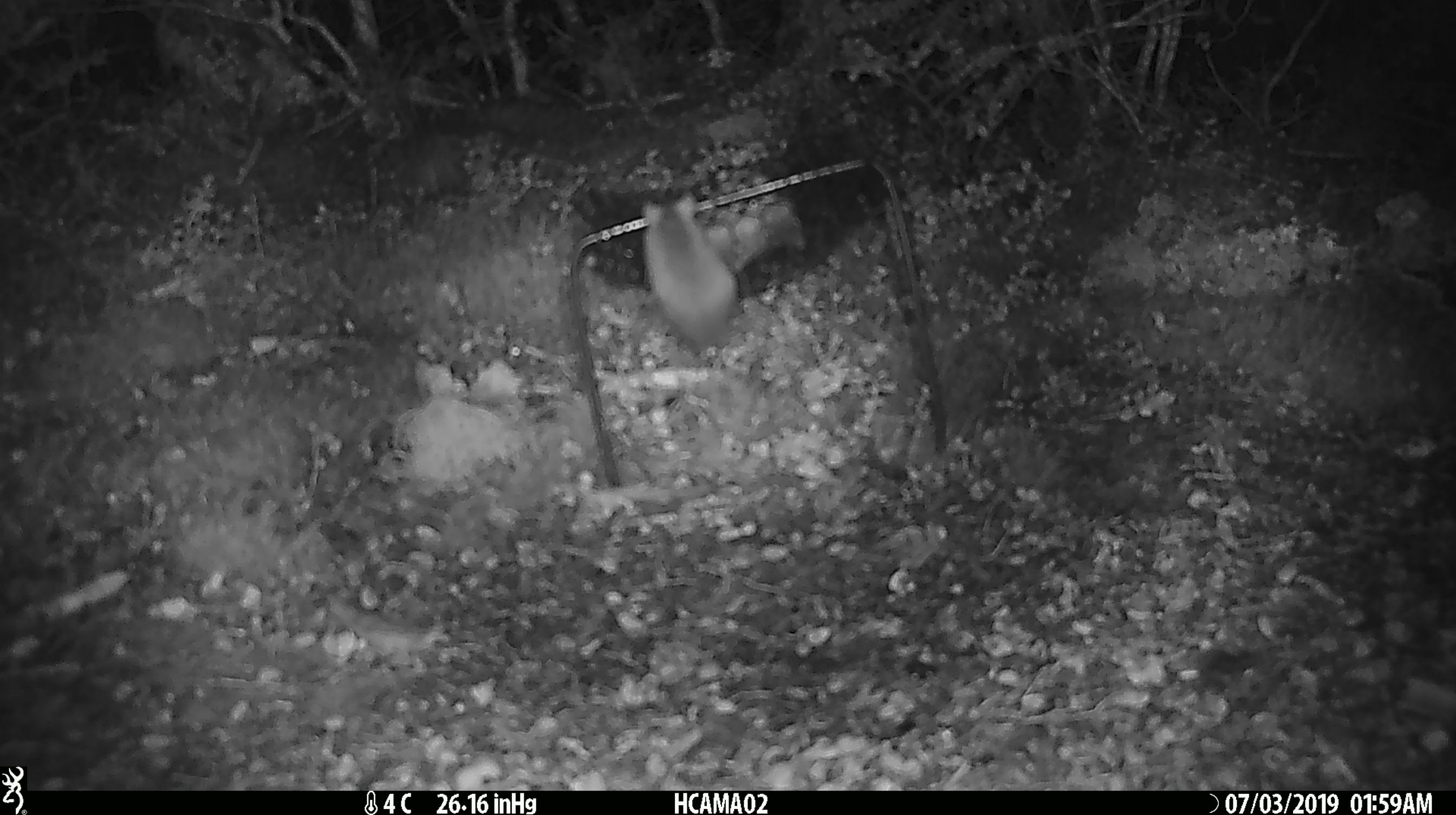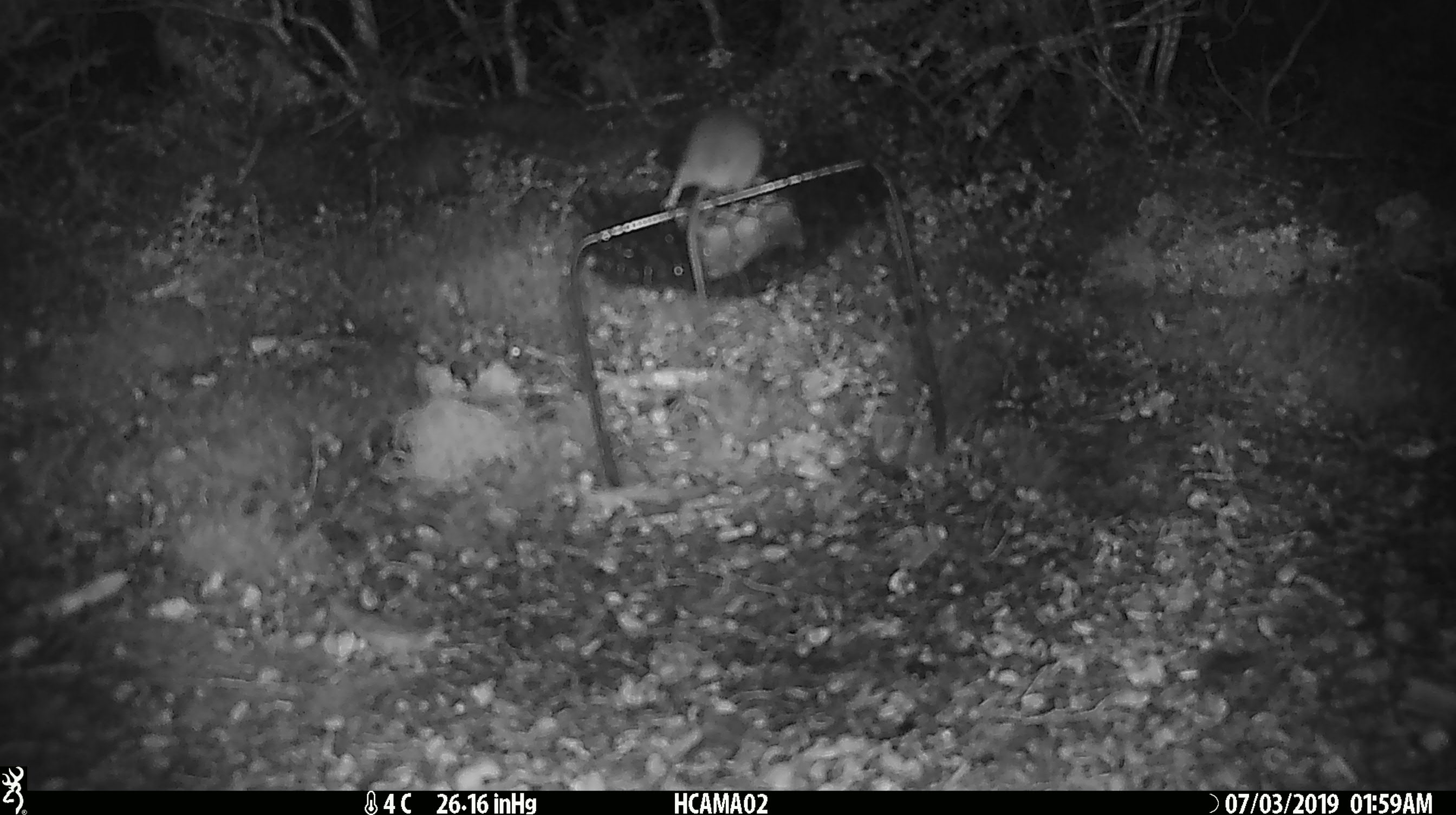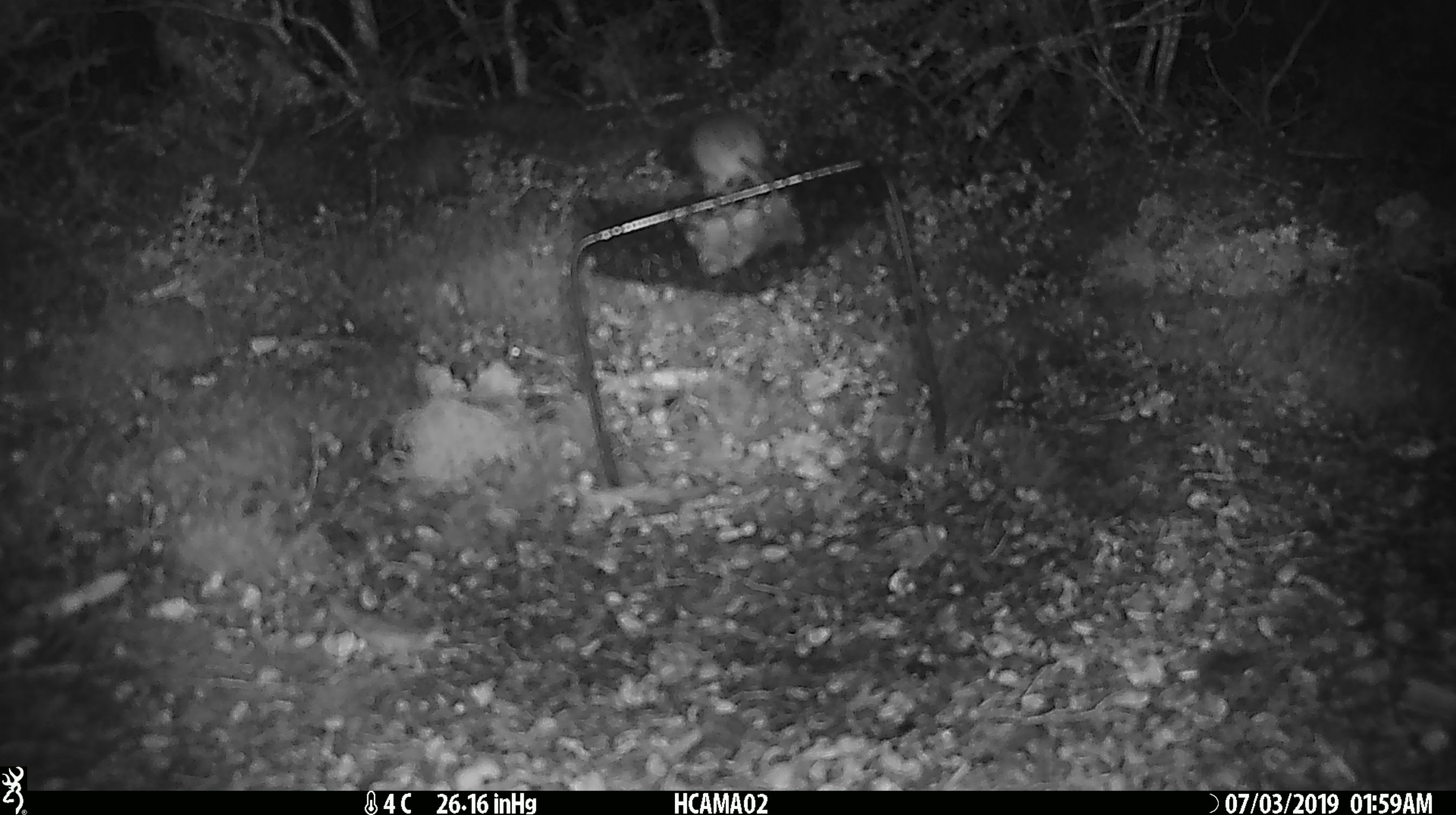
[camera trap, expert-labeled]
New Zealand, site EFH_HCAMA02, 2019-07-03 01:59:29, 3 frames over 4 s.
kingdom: Animalia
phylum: Chordata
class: Mammalia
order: Rodentia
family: Muridae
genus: Mus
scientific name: Mus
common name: mouse